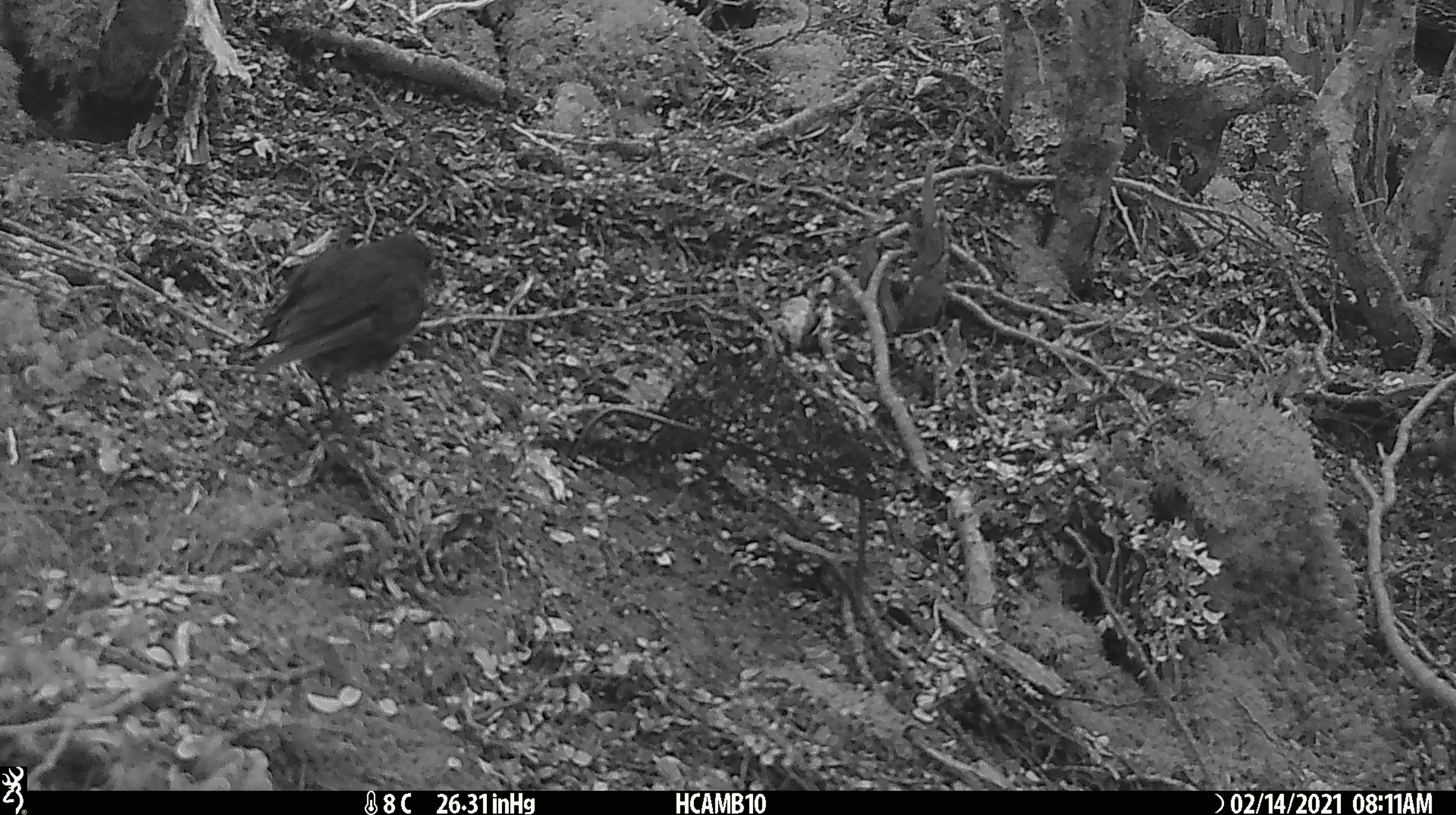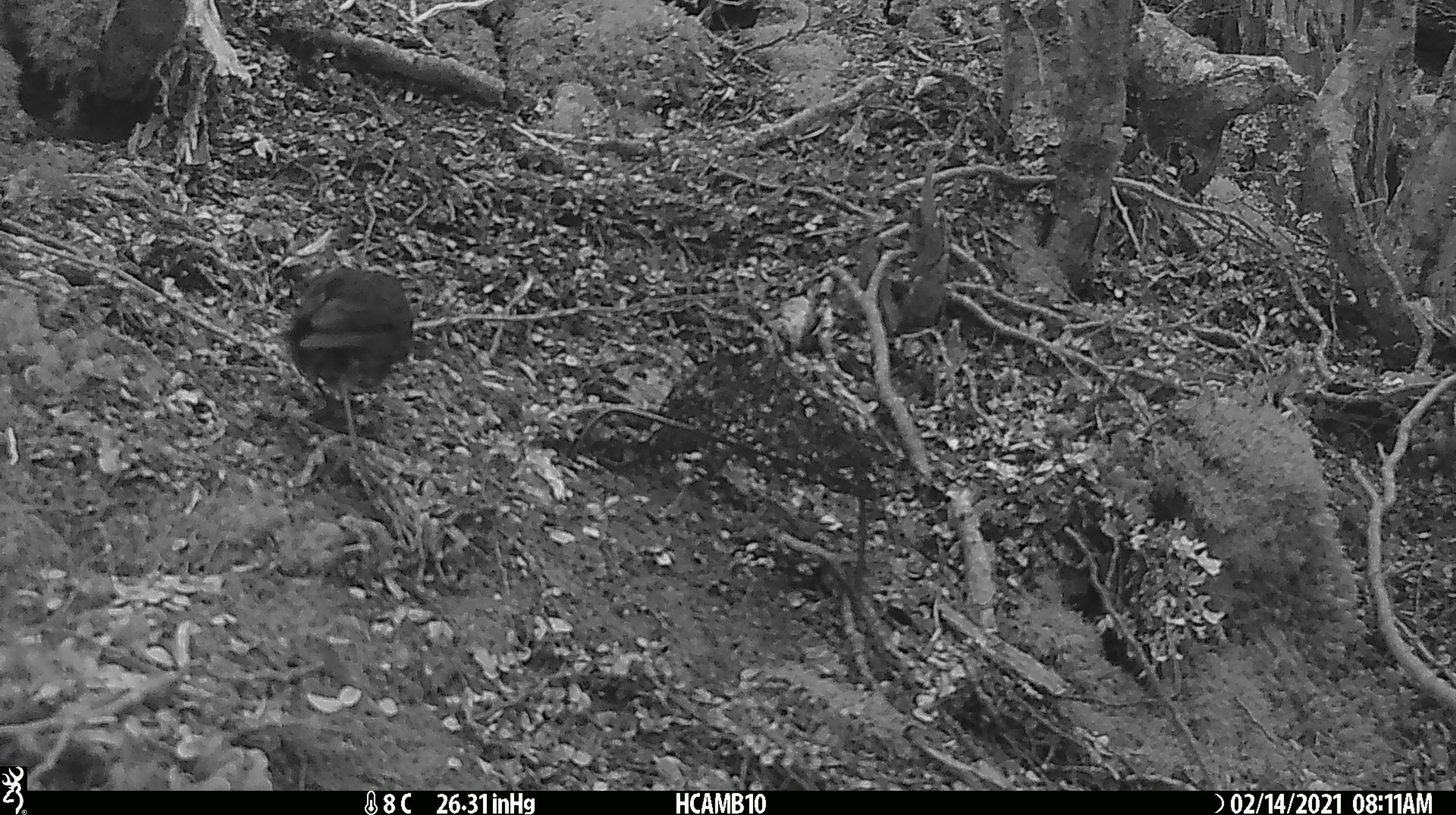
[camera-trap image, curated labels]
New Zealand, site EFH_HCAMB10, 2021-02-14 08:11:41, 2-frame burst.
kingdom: Animalia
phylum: Chordata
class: Aves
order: Passeriformes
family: Petroicidae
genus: Petroica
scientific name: Petroica australis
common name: new zealand robin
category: robin